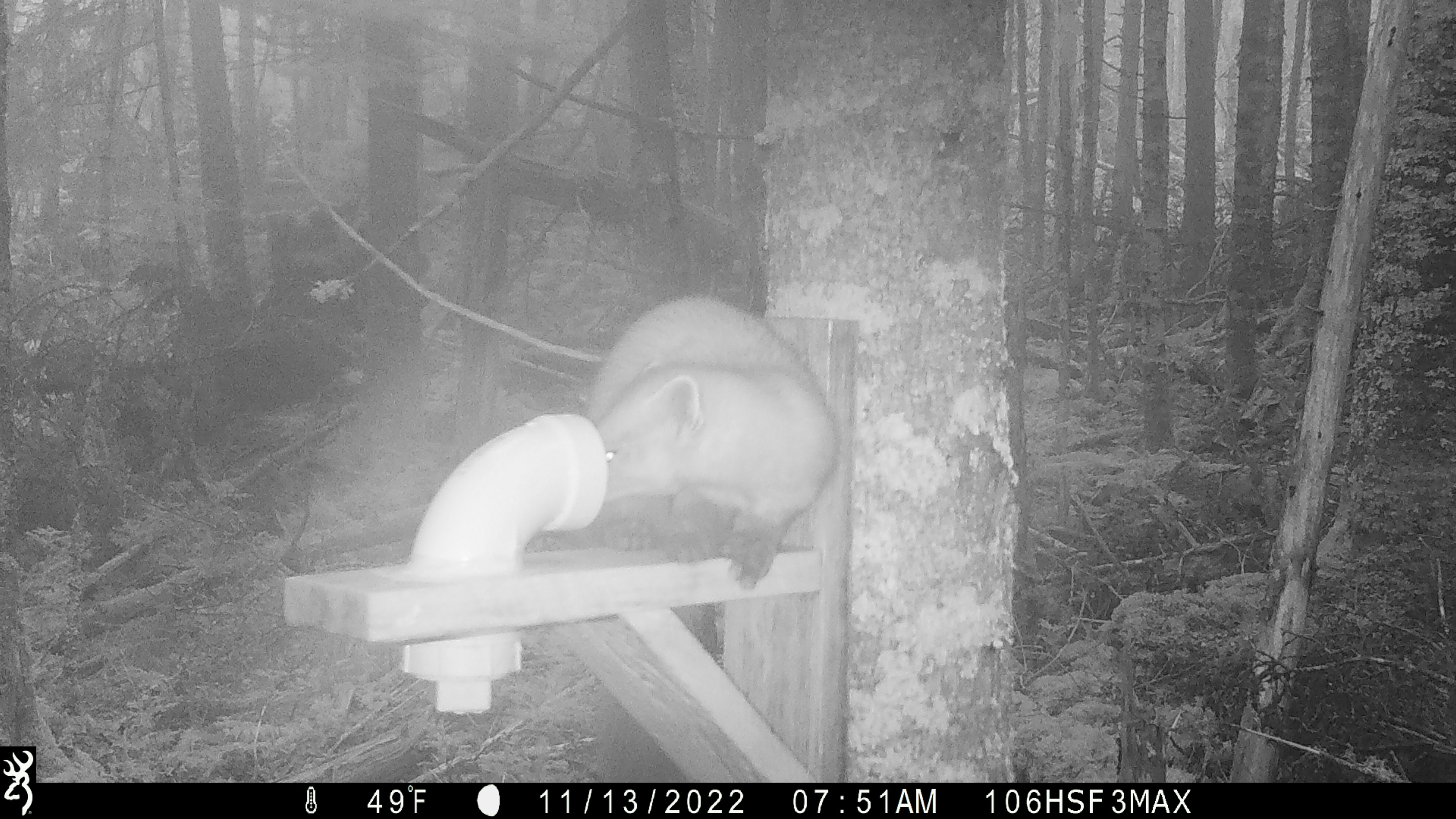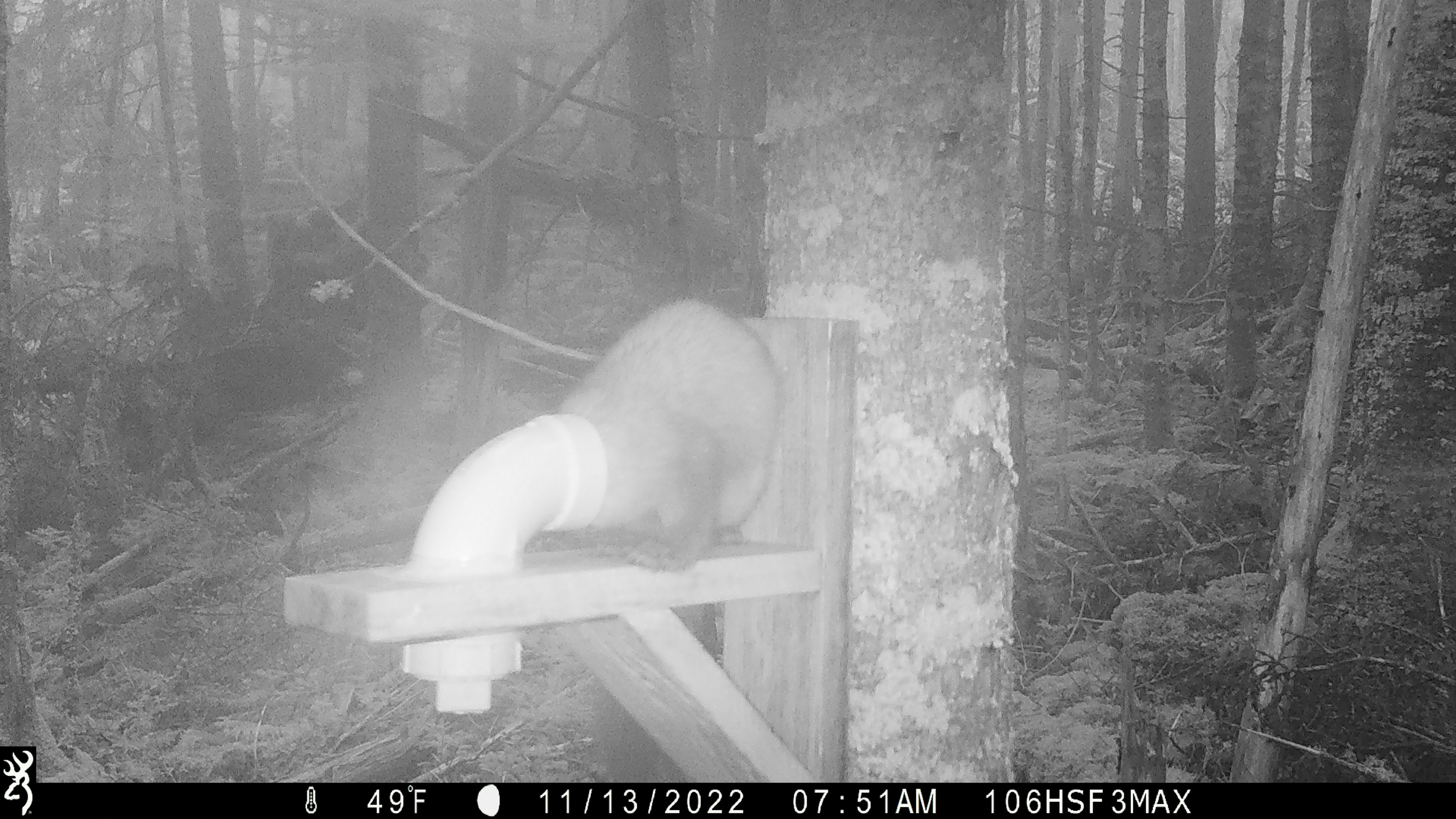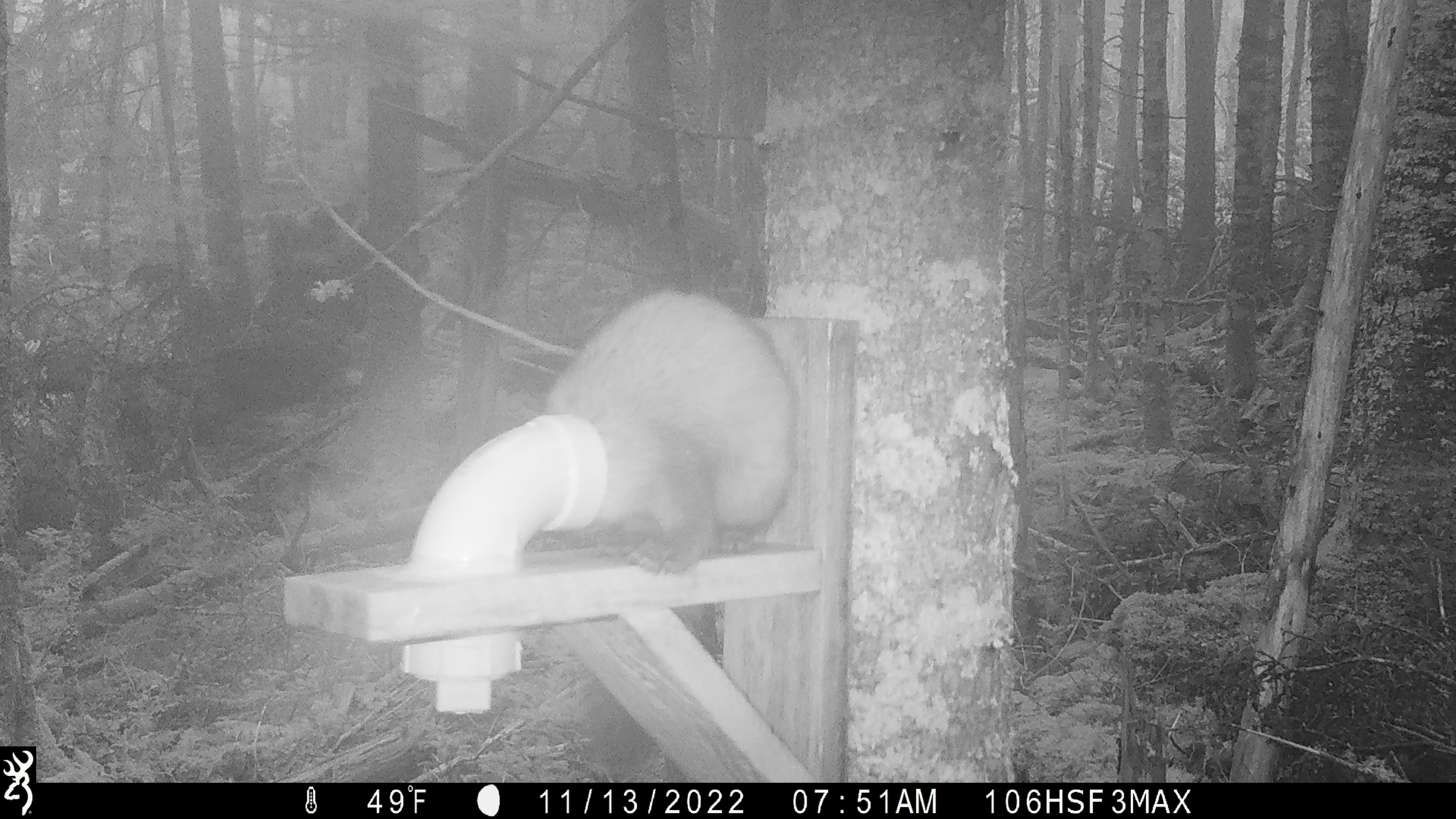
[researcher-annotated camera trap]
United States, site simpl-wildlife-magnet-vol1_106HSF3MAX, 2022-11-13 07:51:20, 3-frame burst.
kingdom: Animalia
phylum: Chordata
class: Mammalia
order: Carnivora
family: Mustelidae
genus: Martes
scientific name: Martes americana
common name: american marten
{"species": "american marten (Martes americana)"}